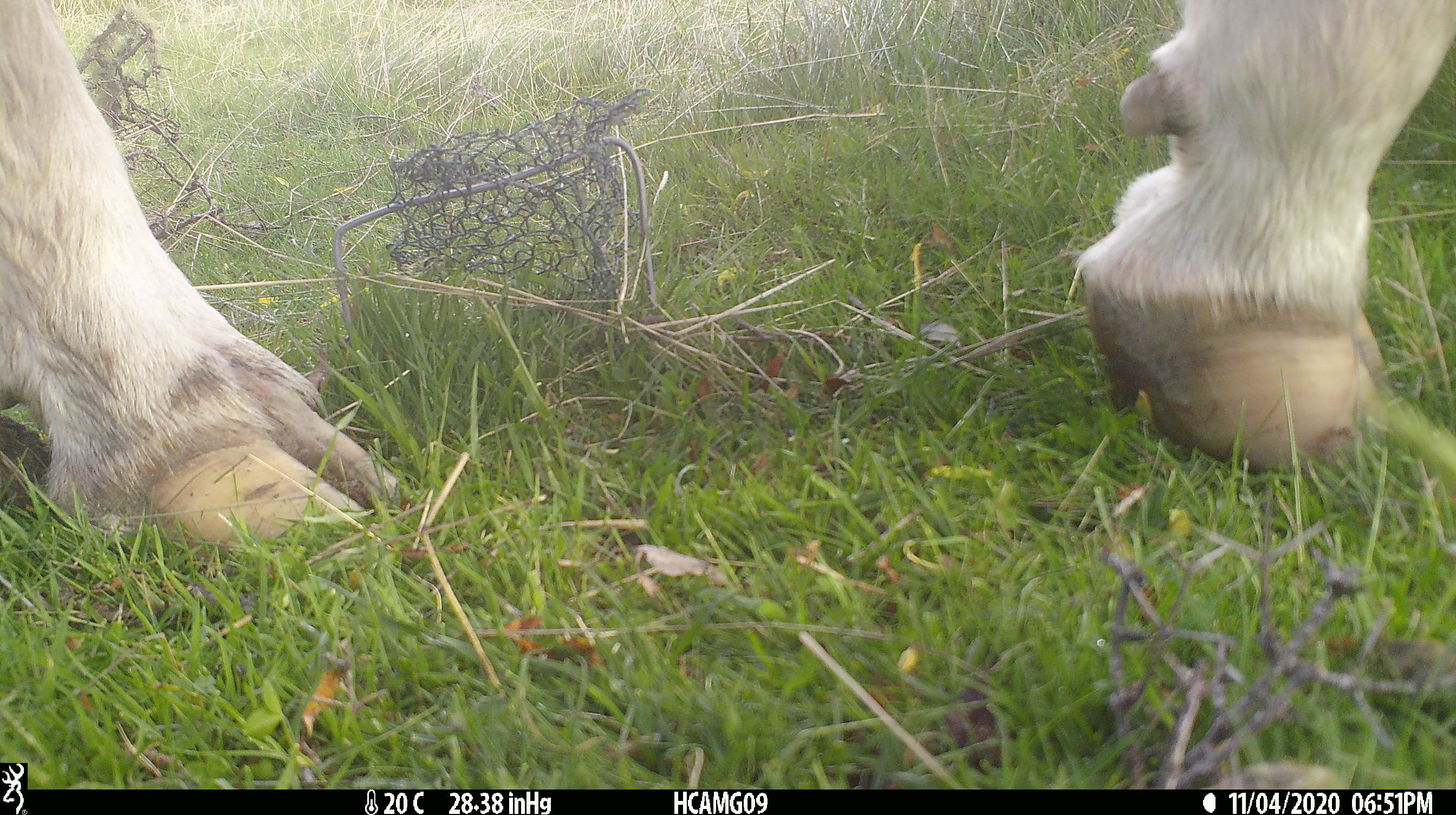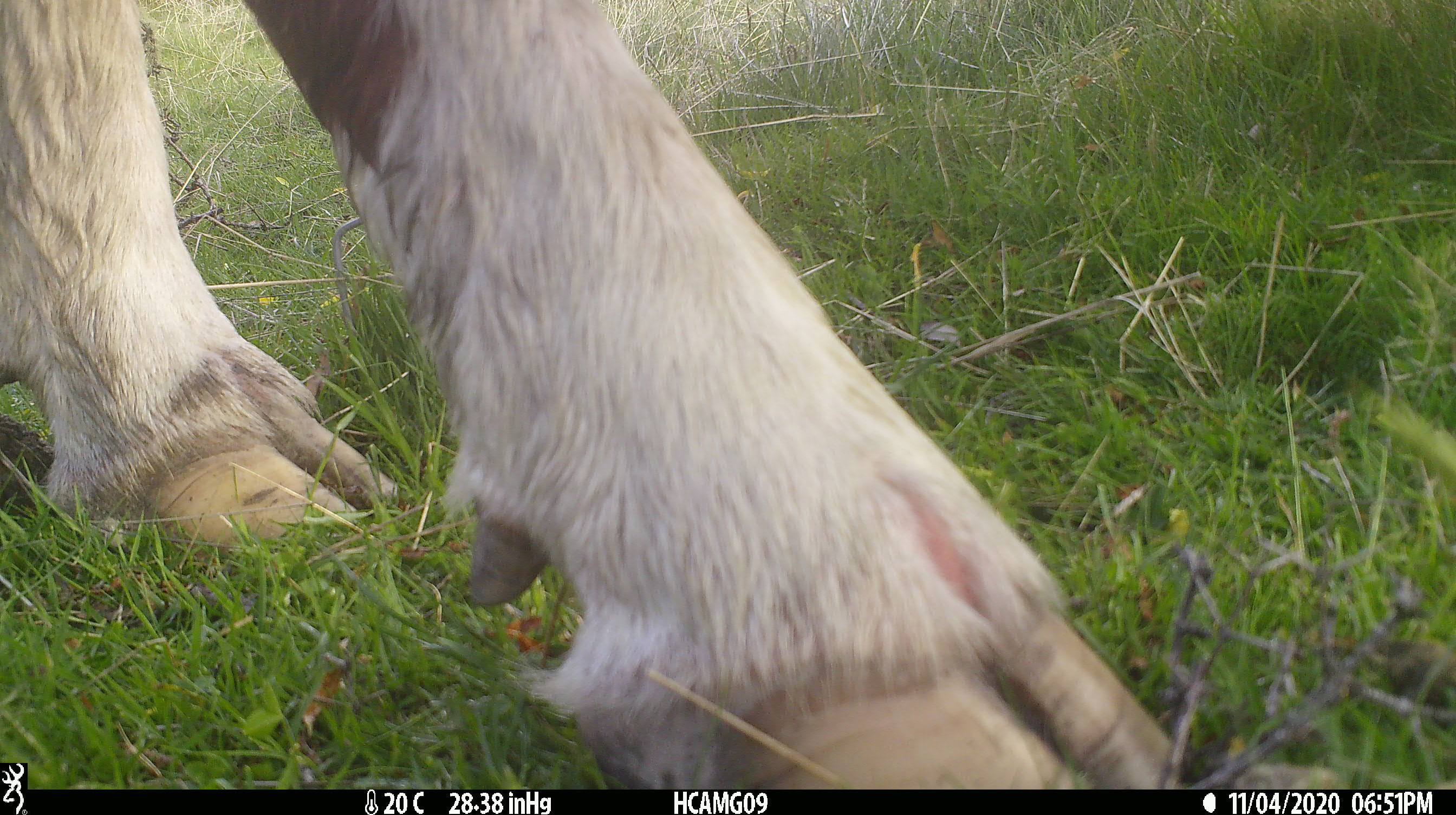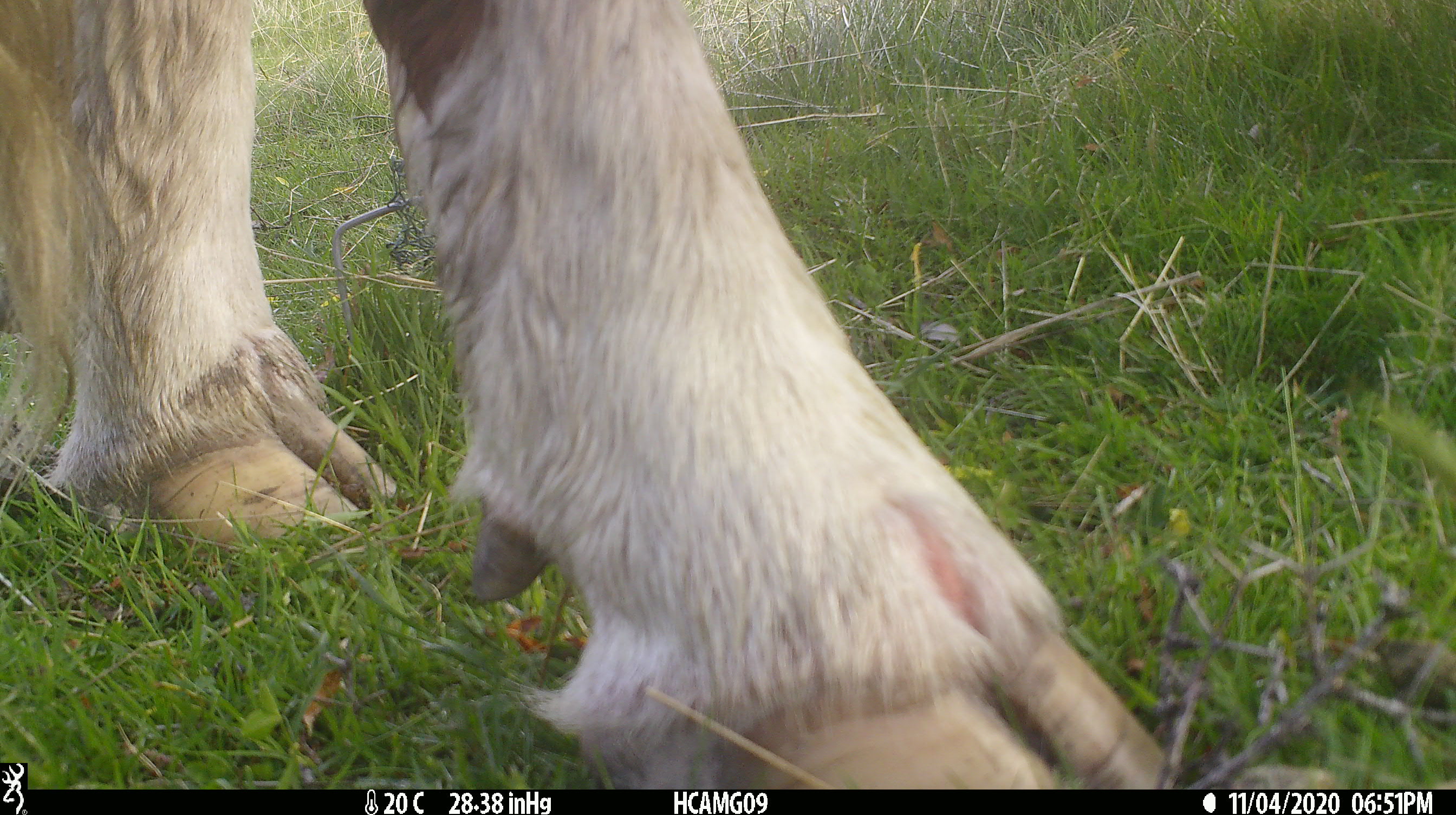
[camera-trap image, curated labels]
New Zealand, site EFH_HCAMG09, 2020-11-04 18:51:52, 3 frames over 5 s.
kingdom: Animalia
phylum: Chordata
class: Mammalia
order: Artiodactyla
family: Bovidae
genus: Bos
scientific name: Bos taurus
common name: domestic cow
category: cow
Cow (domestic cow) (Bos taurus).